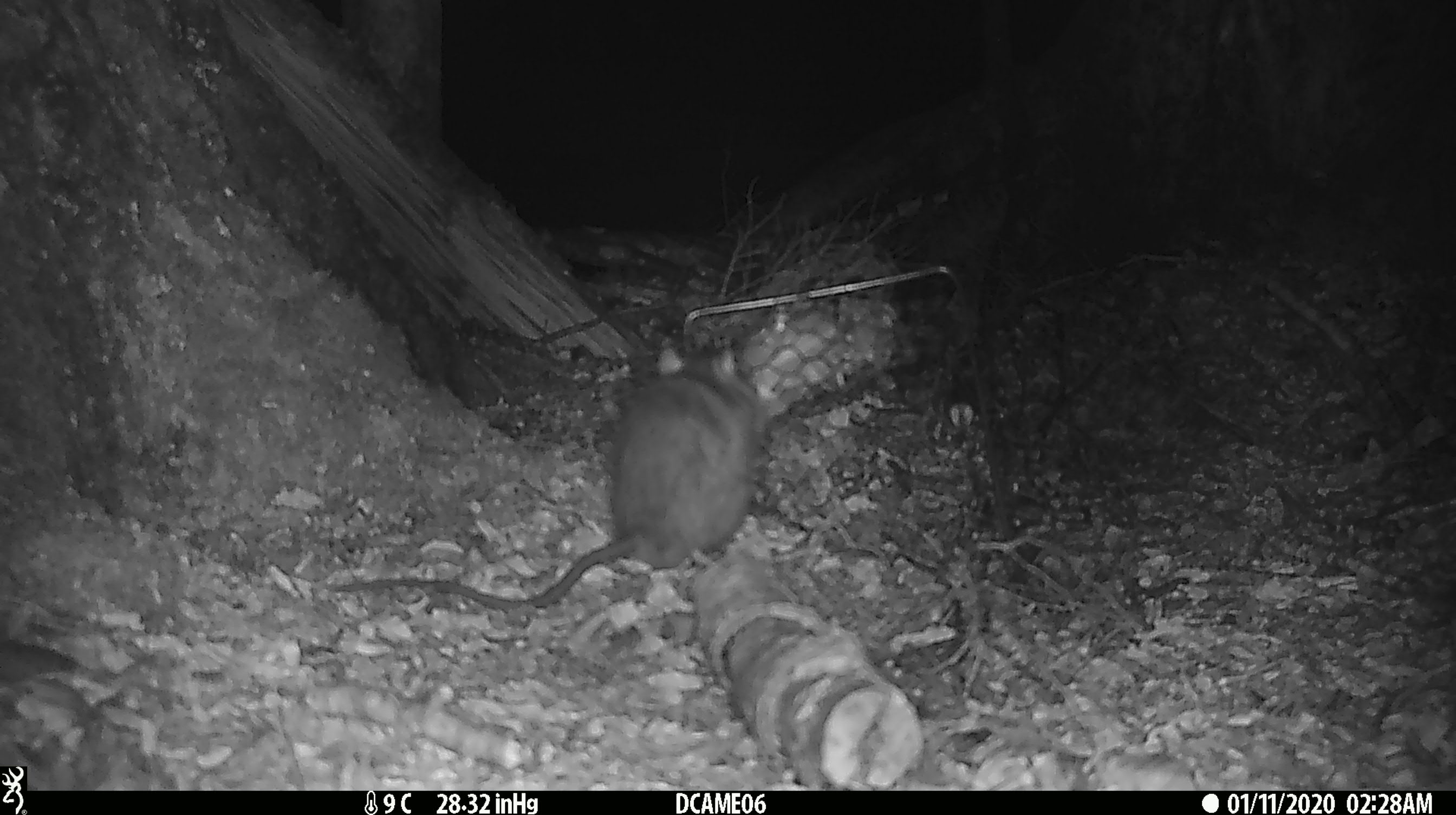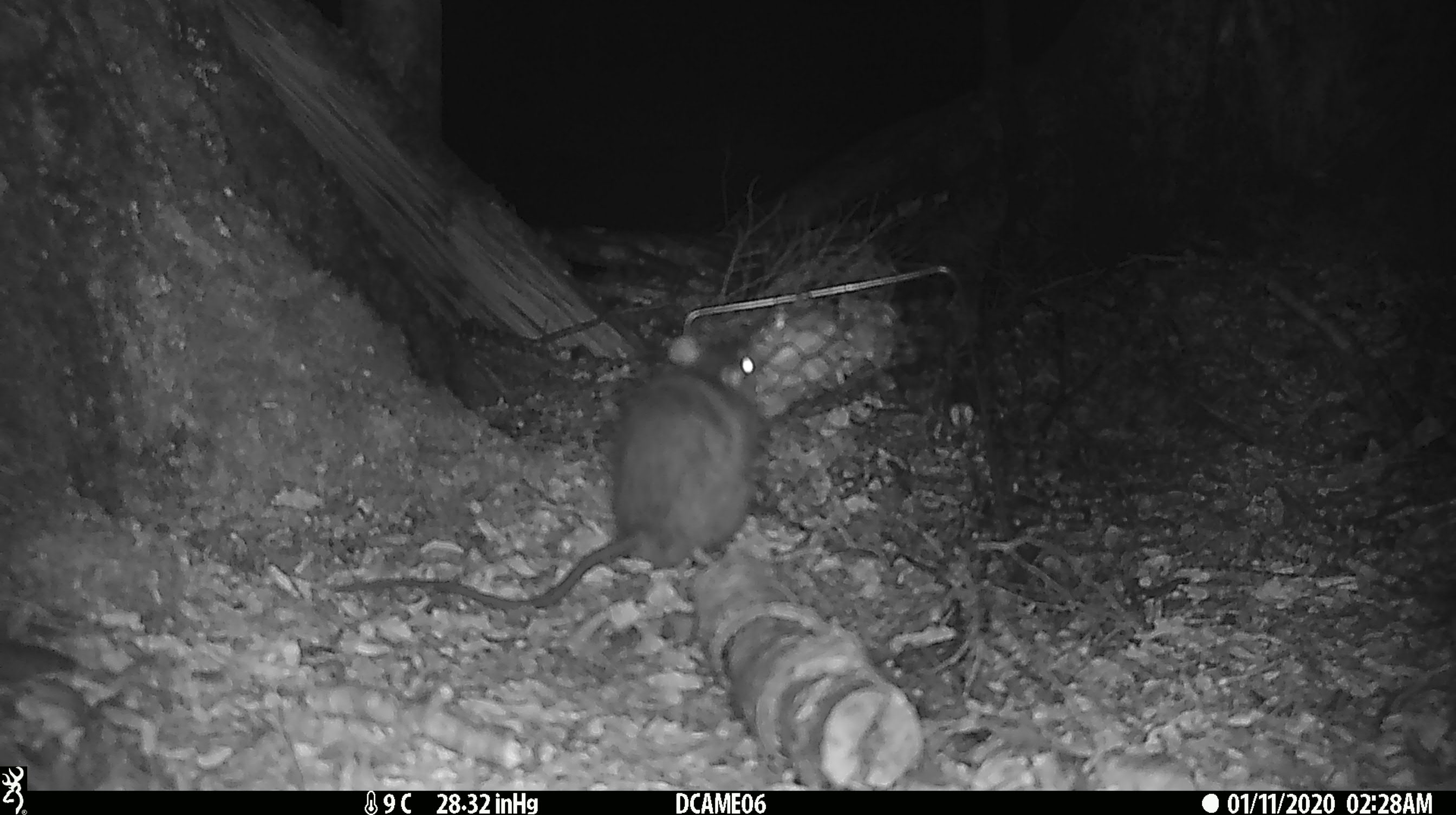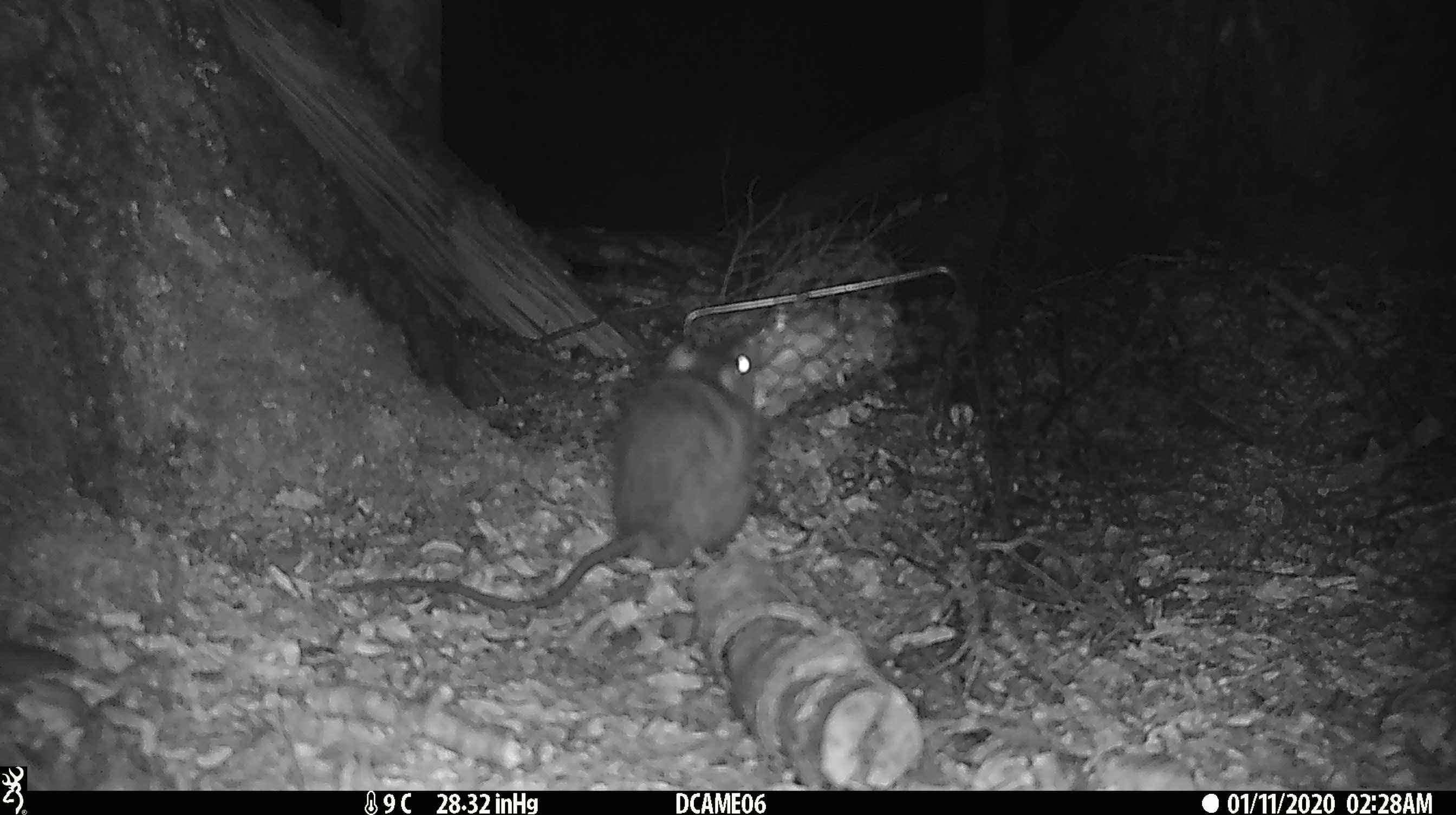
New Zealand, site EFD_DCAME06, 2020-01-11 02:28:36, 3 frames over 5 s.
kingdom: Animalia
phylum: Chordata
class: Mammalia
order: Rodentia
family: Muridae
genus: Rattus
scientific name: Rattus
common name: rat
Rat (Rattus).